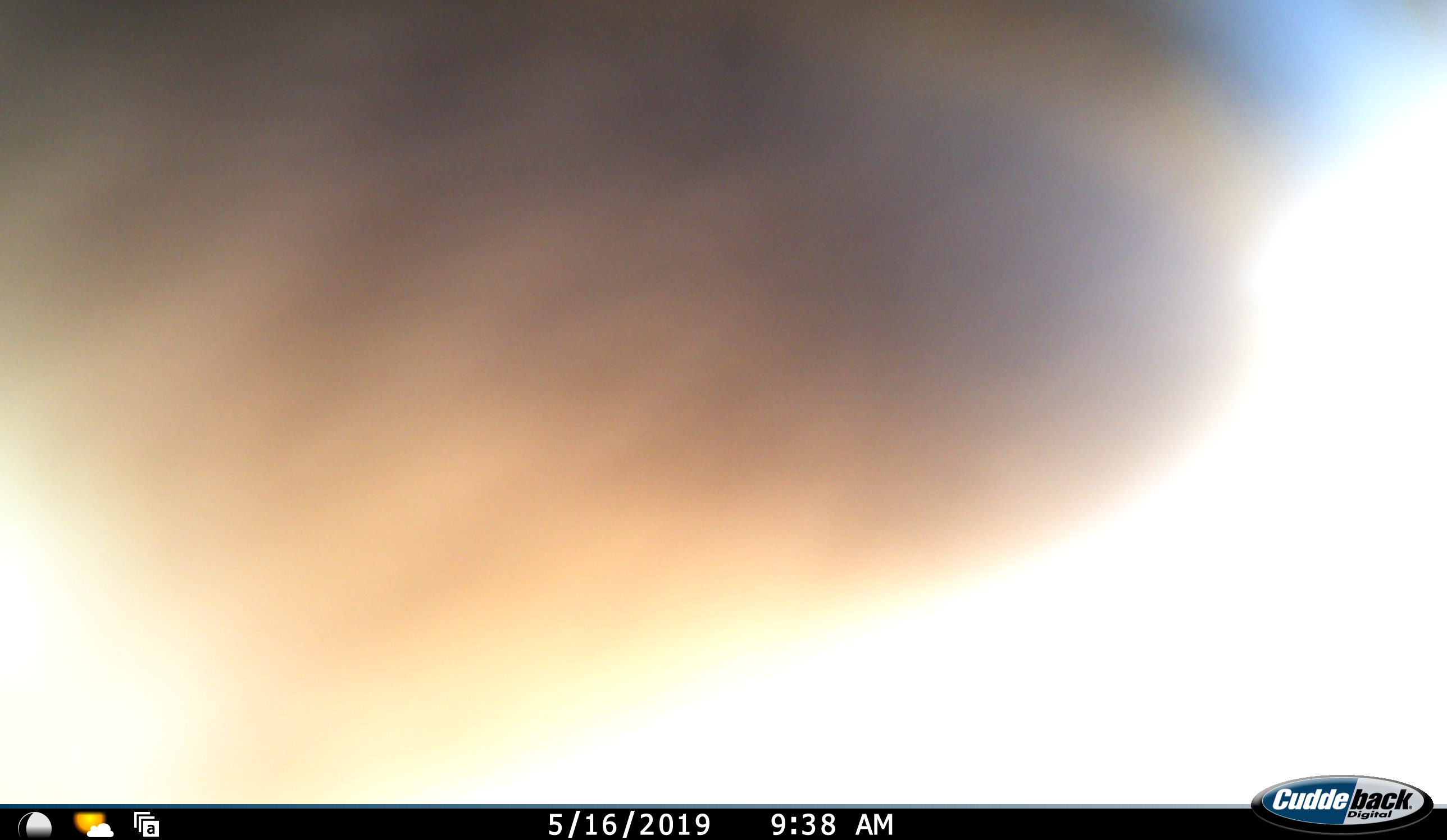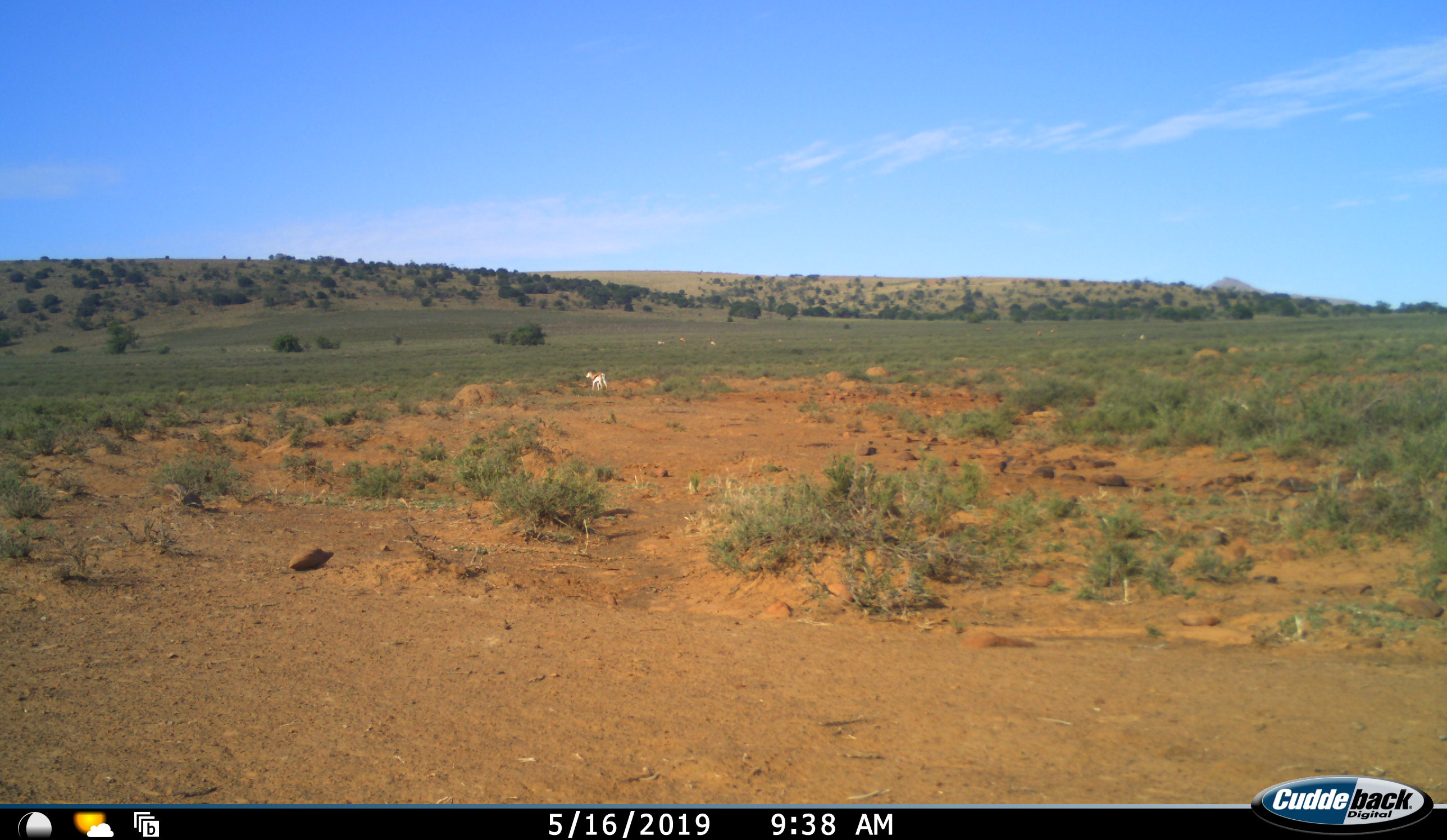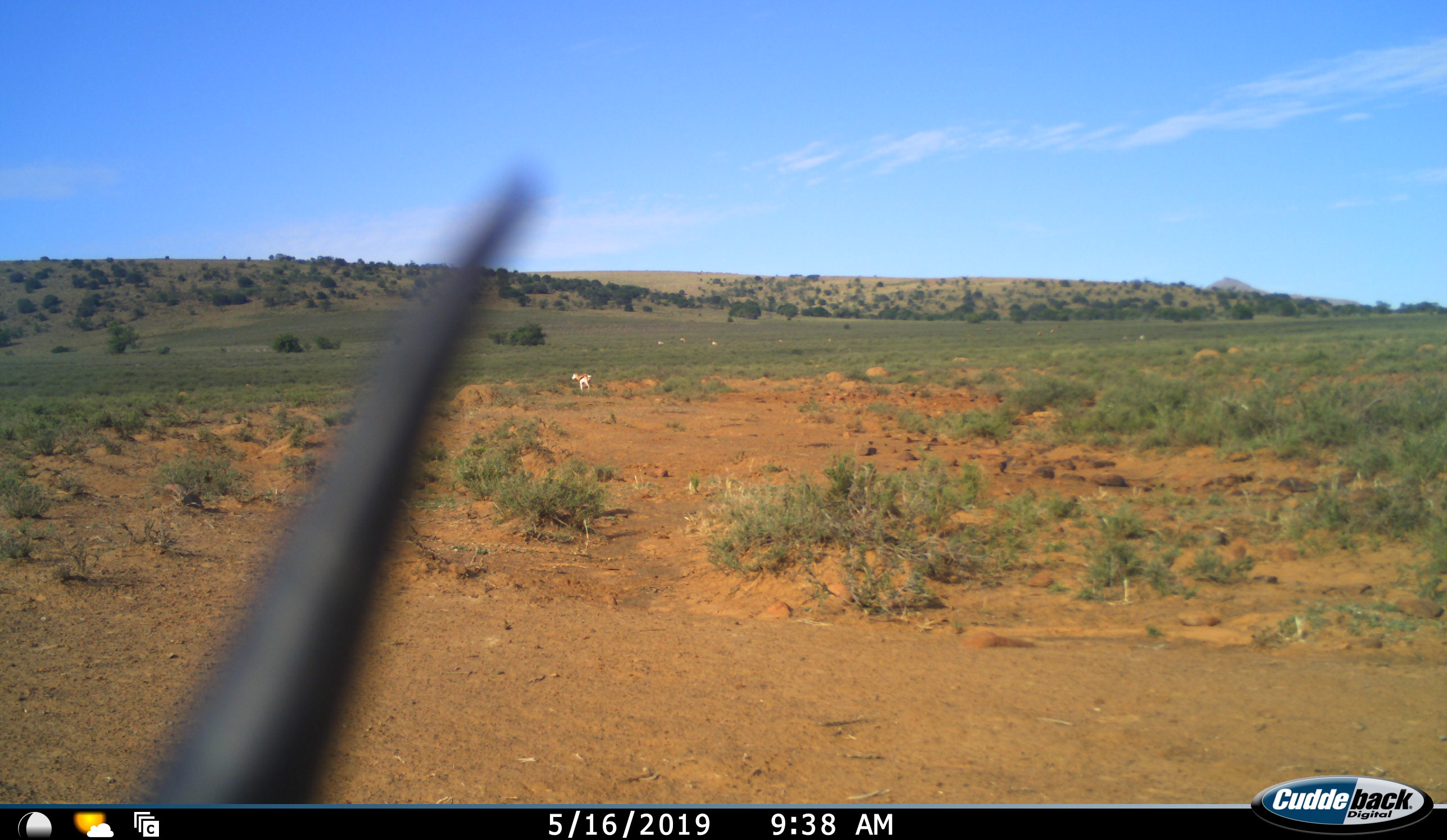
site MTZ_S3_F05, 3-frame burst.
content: unidentified animal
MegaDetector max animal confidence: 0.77